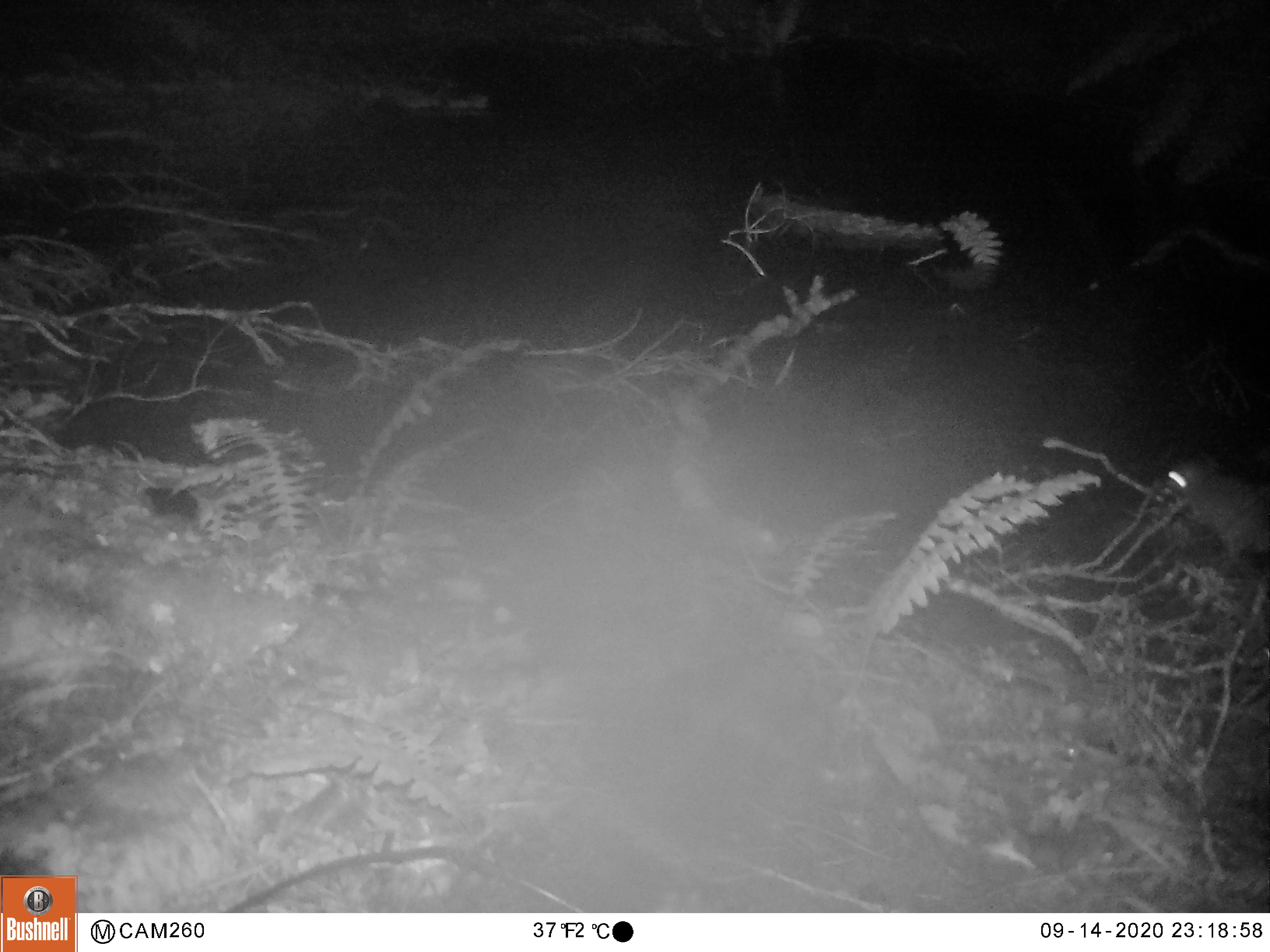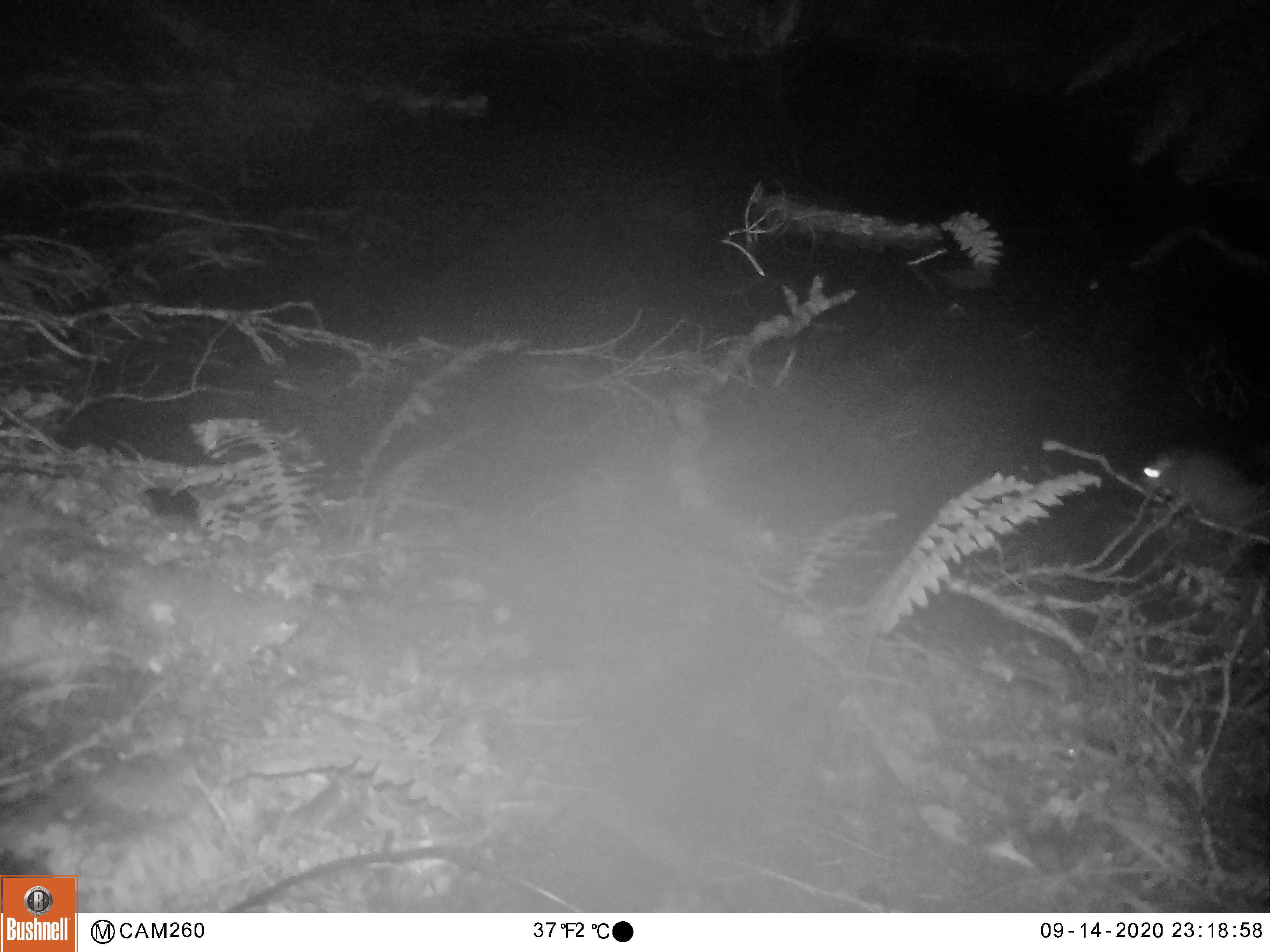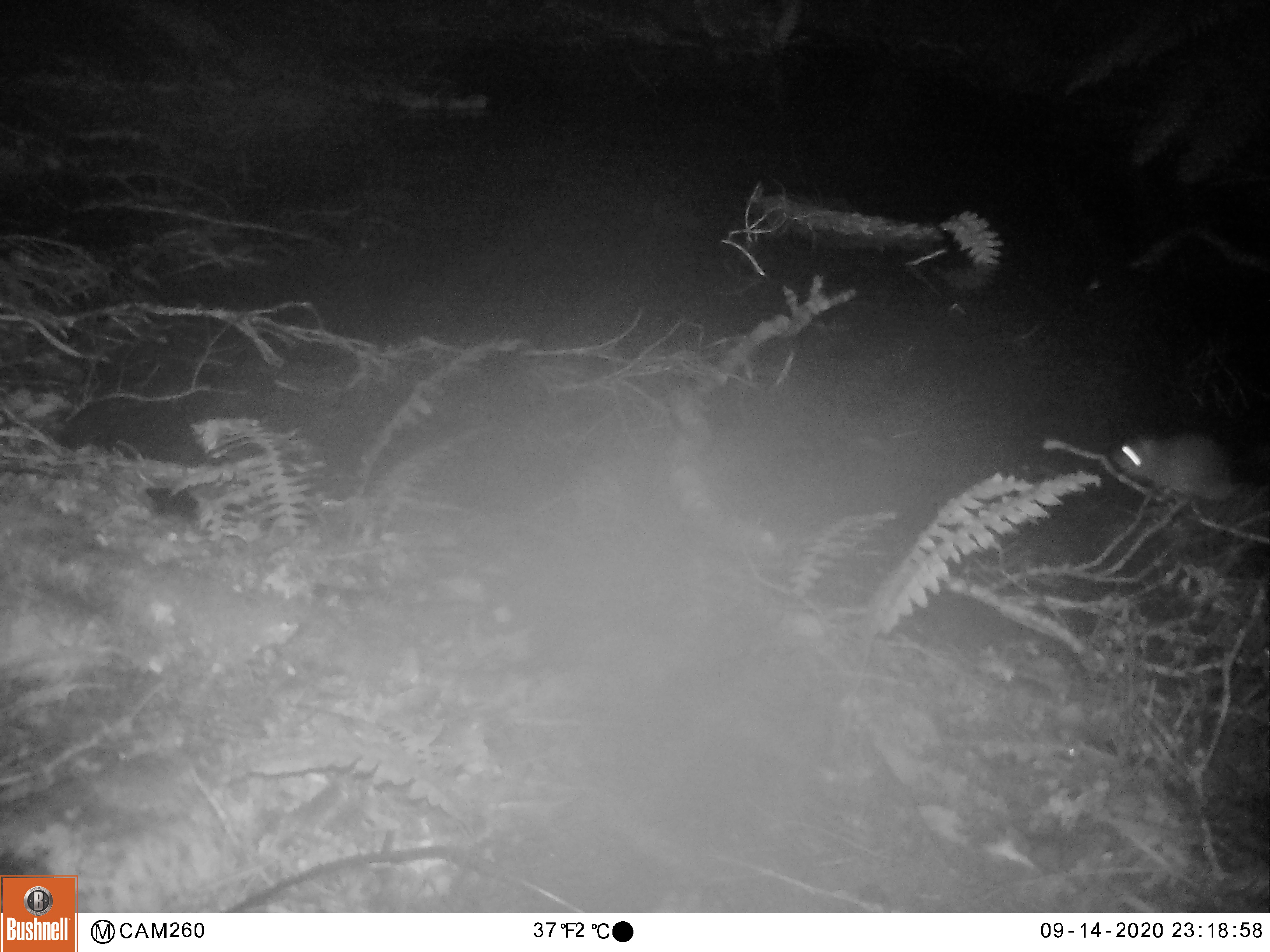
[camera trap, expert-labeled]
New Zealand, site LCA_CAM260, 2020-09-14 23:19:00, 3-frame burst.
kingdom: Animalia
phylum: Chordata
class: Mammalia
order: Rodentia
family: Muridae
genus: Rattus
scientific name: Rattus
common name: rat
Rat (Rattus).